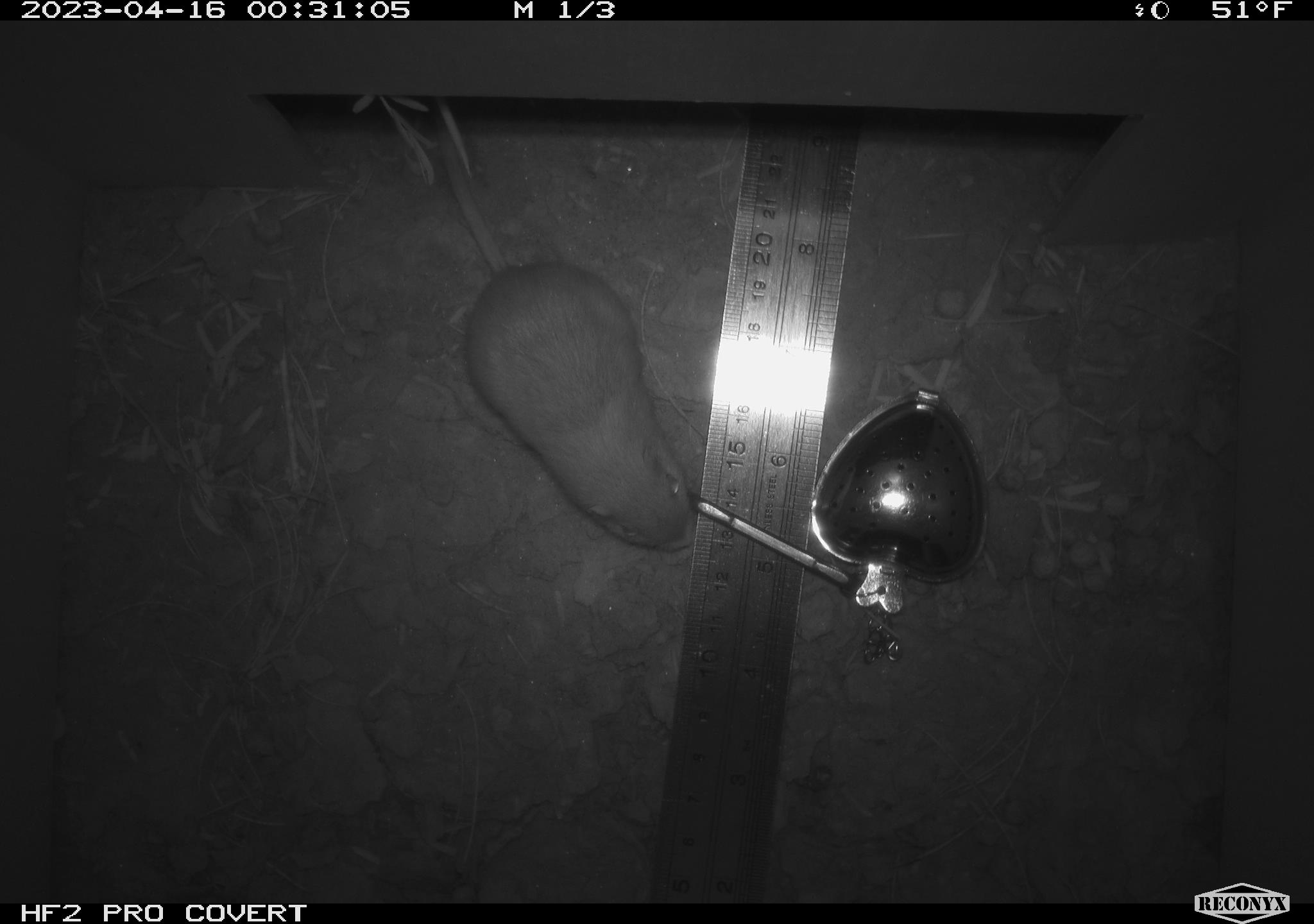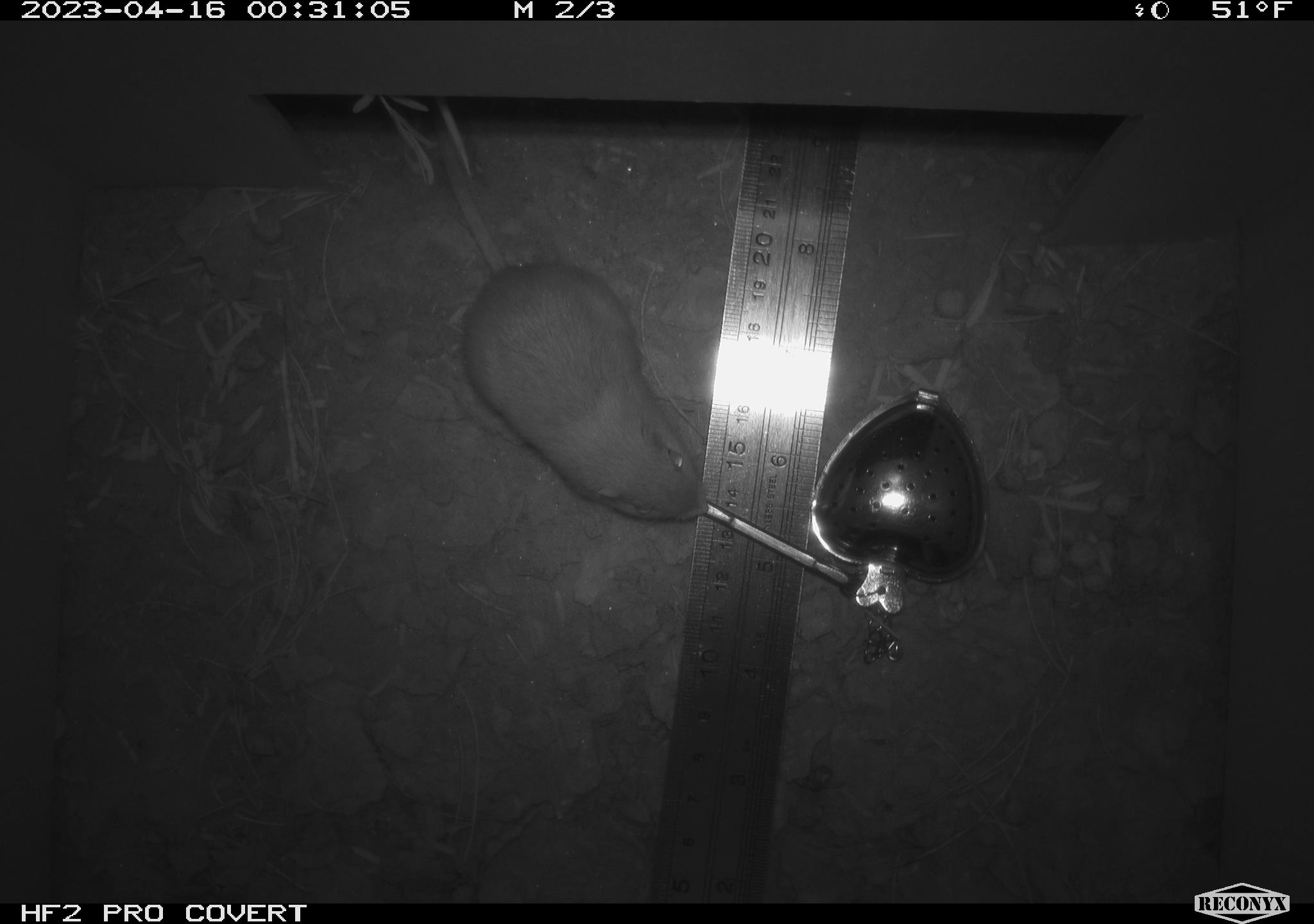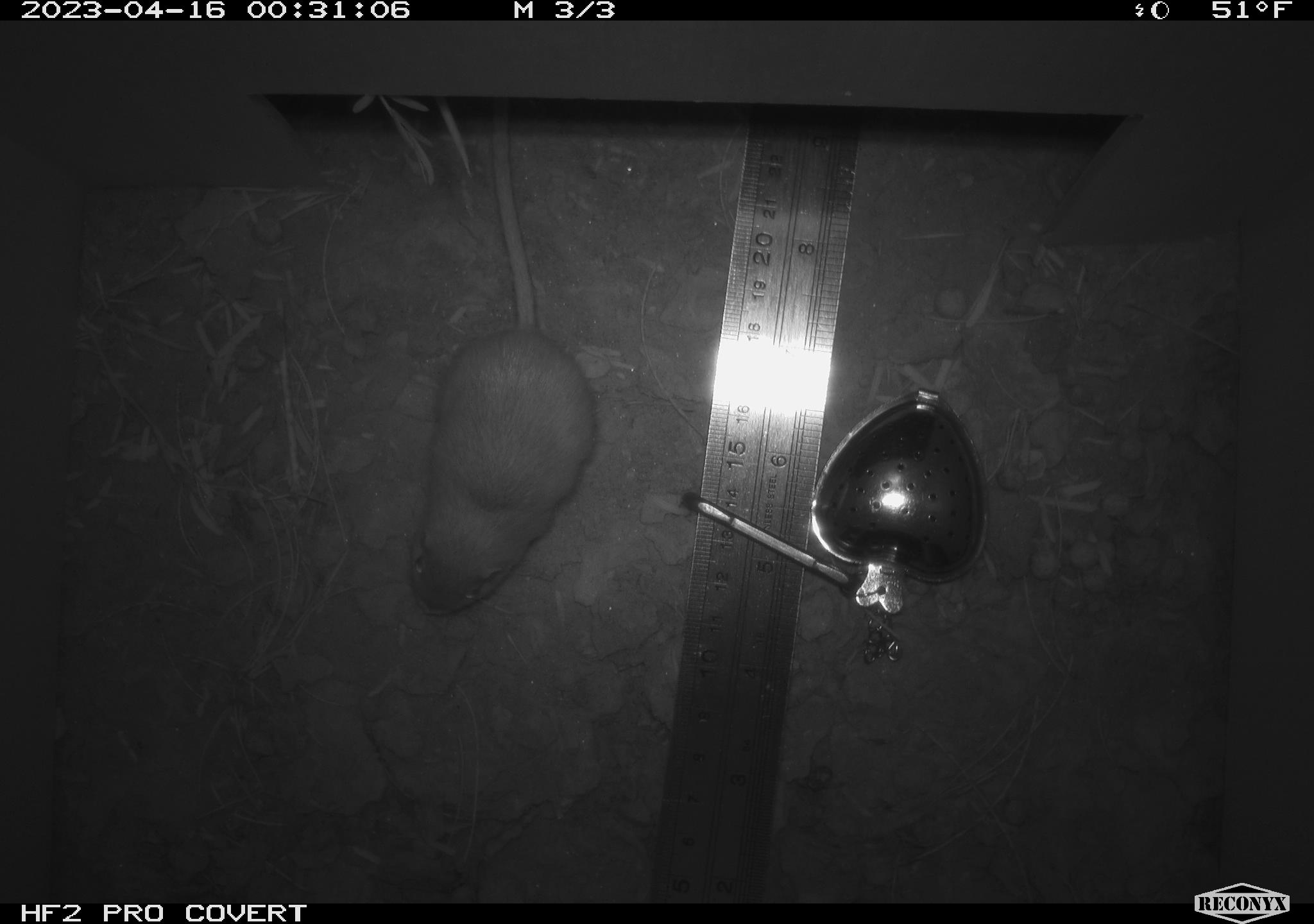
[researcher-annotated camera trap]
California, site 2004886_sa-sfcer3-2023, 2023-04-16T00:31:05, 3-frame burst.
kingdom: Animalia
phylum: Chordata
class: Mammalia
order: Rodentia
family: Heteromyidae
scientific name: Heteromyidae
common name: kangaroo rats and pocket mice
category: heteromyidae family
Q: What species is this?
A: Heteromyidae family (kangaroo rats and pocket mice) (Heteromyidae).